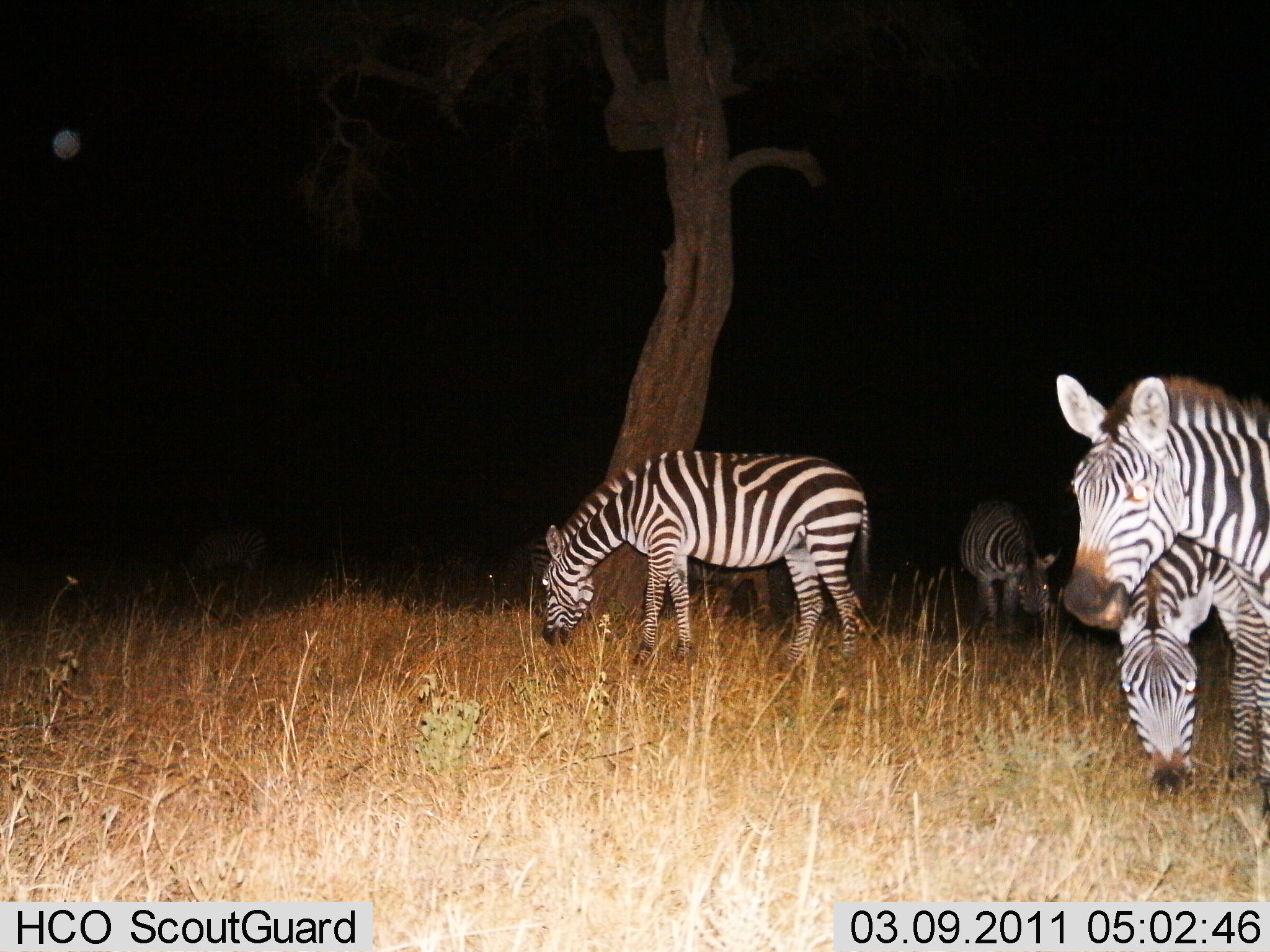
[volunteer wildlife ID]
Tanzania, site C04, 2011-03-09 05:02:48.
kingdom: Animalia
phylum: Chordata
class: Mammalia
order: Perissodactyla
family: Equidae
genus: Equus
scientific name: Equus quagga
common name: plains zebra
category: zebra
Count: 6.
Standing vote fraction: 71%.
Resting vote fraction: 0%.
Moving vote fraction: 7%.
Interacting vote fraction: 7%.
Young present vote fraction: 7%.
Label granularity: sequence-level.